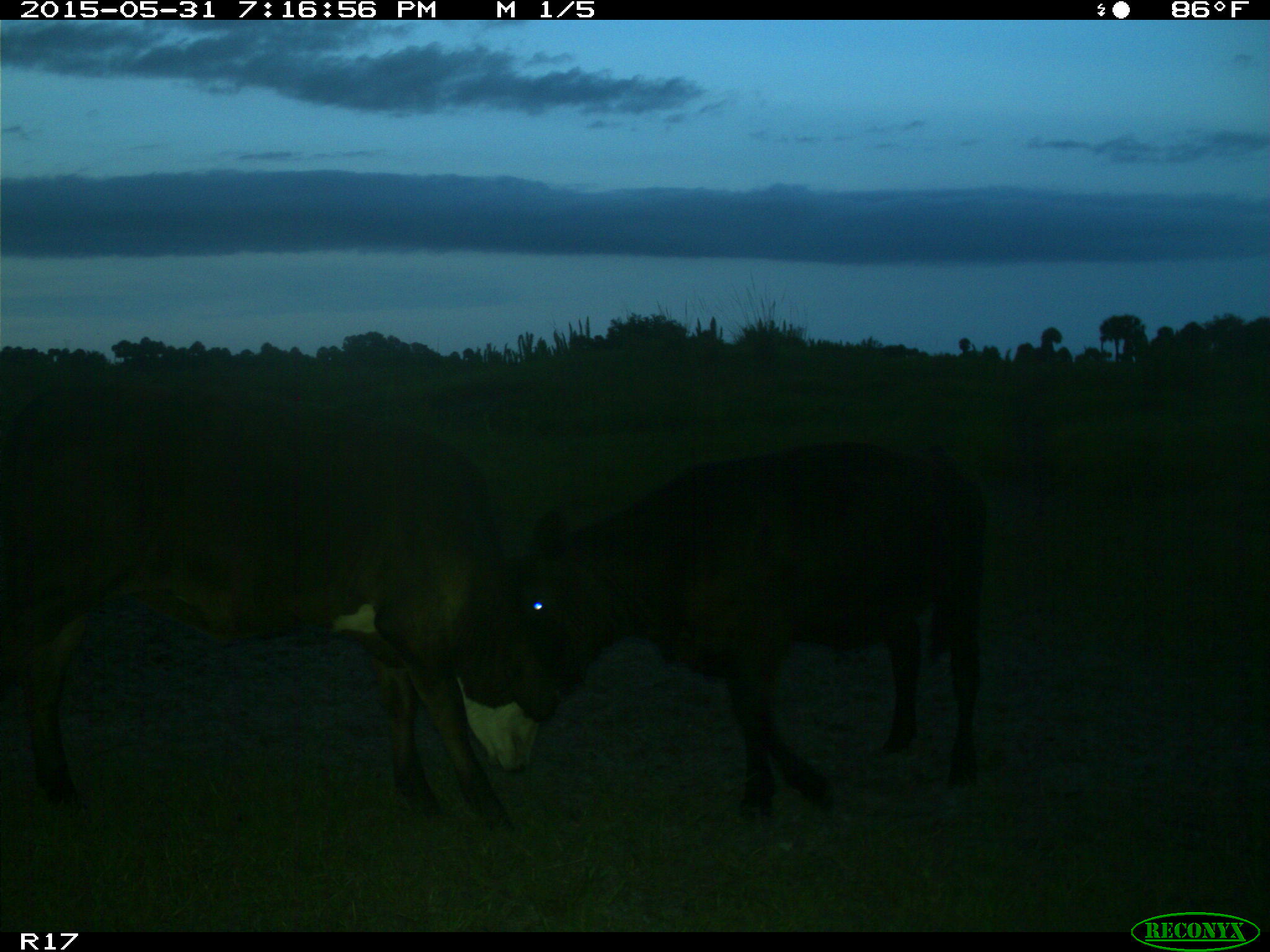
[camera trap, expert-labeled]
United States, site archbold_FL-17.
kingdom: Animalia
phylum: Chordata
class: Mammalia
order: Artiodactyla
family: Bovidae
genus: Bos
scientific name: Bos taurus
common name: domestic cow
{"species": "Bos taurus (domestic cow)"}